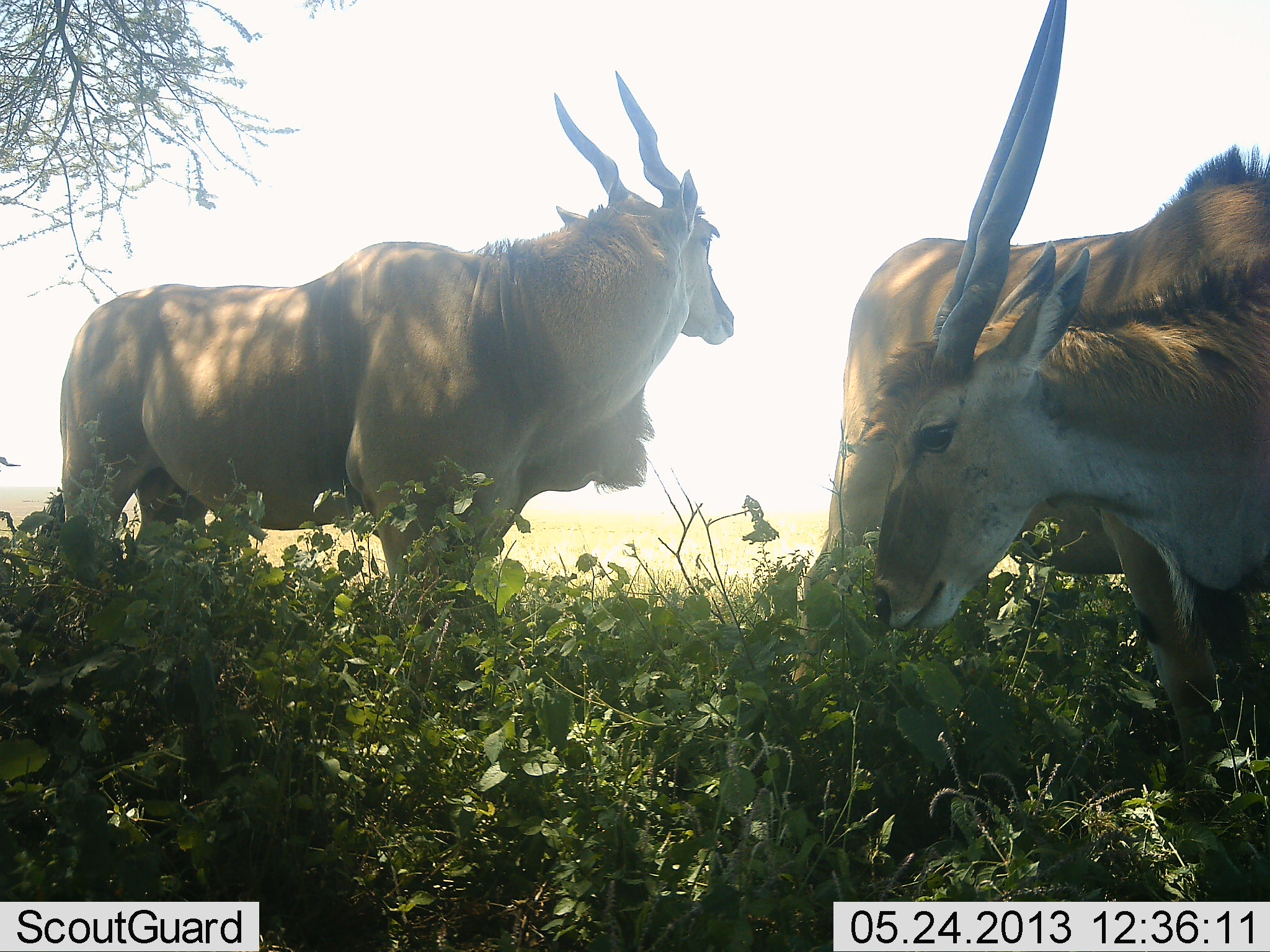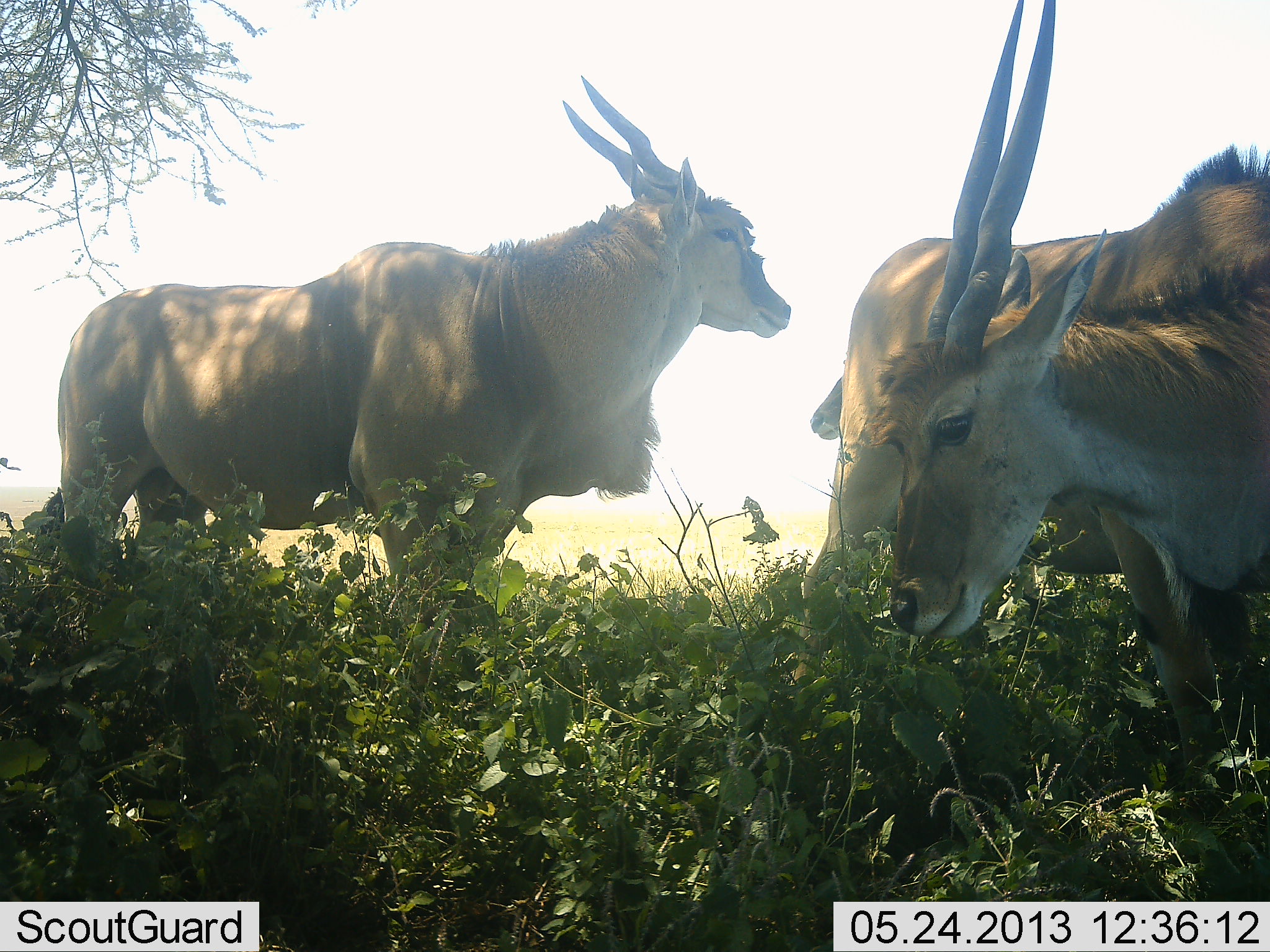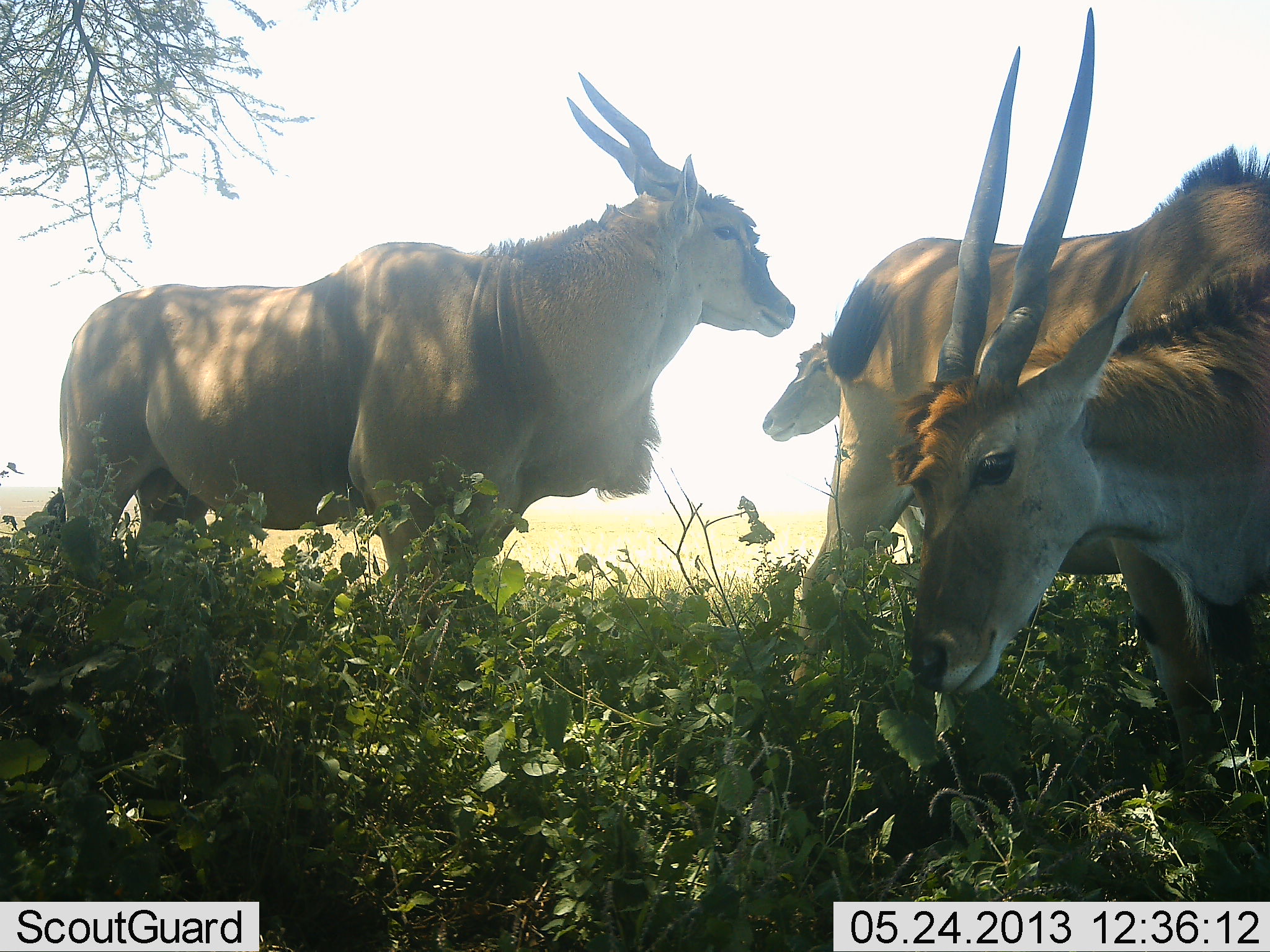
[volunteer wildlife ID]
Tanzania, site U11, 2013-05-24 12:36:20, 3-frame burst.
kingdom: Animalia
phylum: Chordata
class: Mammalia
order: Artiodactyla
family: Bovidae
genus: Tragelaphus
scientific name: Tragelaphus oryx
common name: eland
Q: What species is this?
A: Eland (Tragelaphus oryx).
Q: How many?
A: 3.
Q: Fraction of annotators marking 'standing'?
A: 89%.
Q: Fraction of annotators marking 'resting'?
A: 5%.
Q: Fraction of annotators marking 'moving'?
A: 5%.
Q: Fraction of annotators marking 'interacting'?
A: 5%.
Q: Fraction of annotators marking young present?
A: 0%.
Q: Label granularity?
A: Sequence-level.